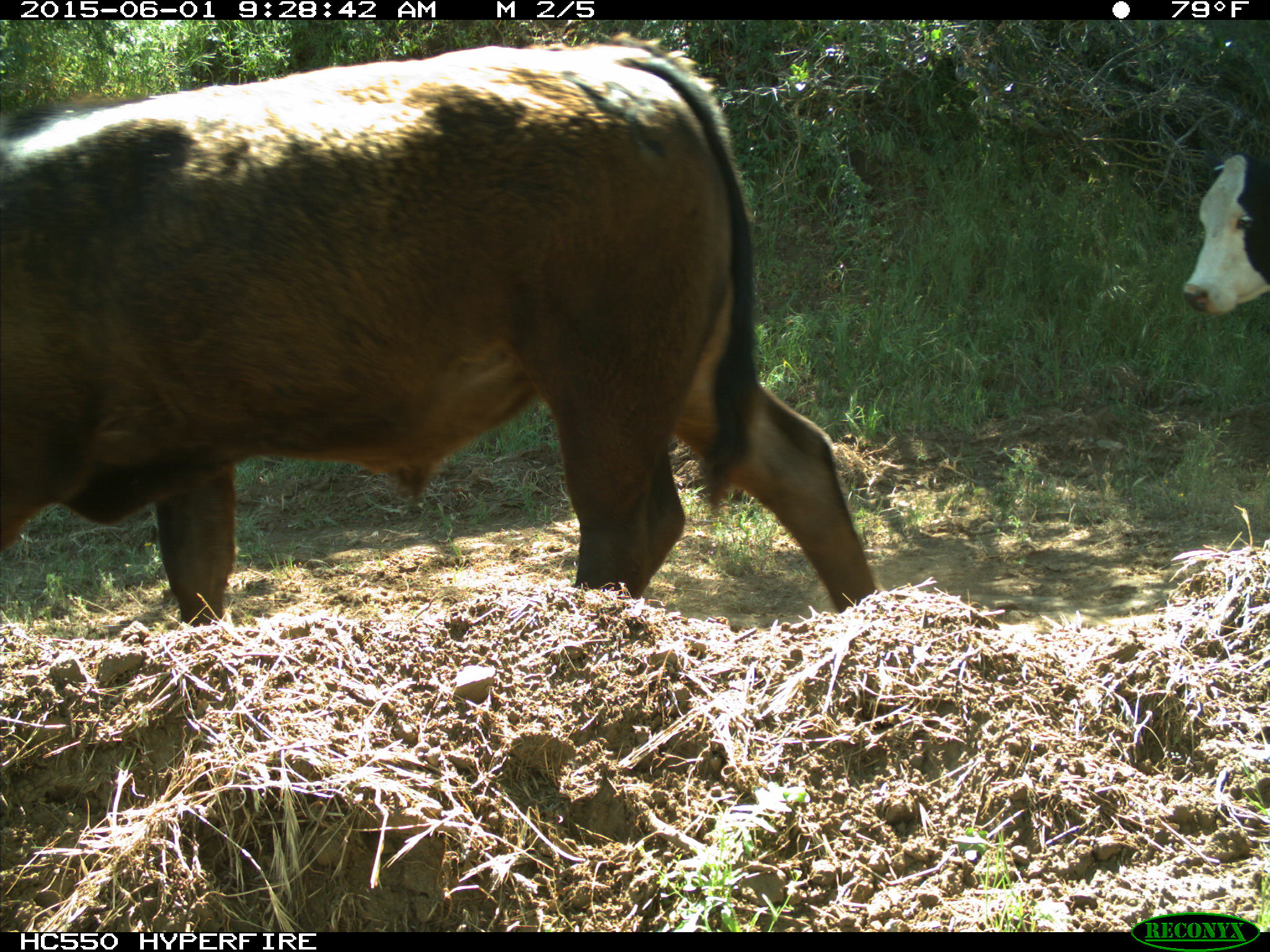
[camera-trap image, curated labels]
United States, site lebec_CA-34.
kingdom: Animalia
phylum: Chordata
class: Mammalia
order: Artiodactyla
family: Bovidae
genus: Bos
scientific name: Bos taurus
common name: domestic cow